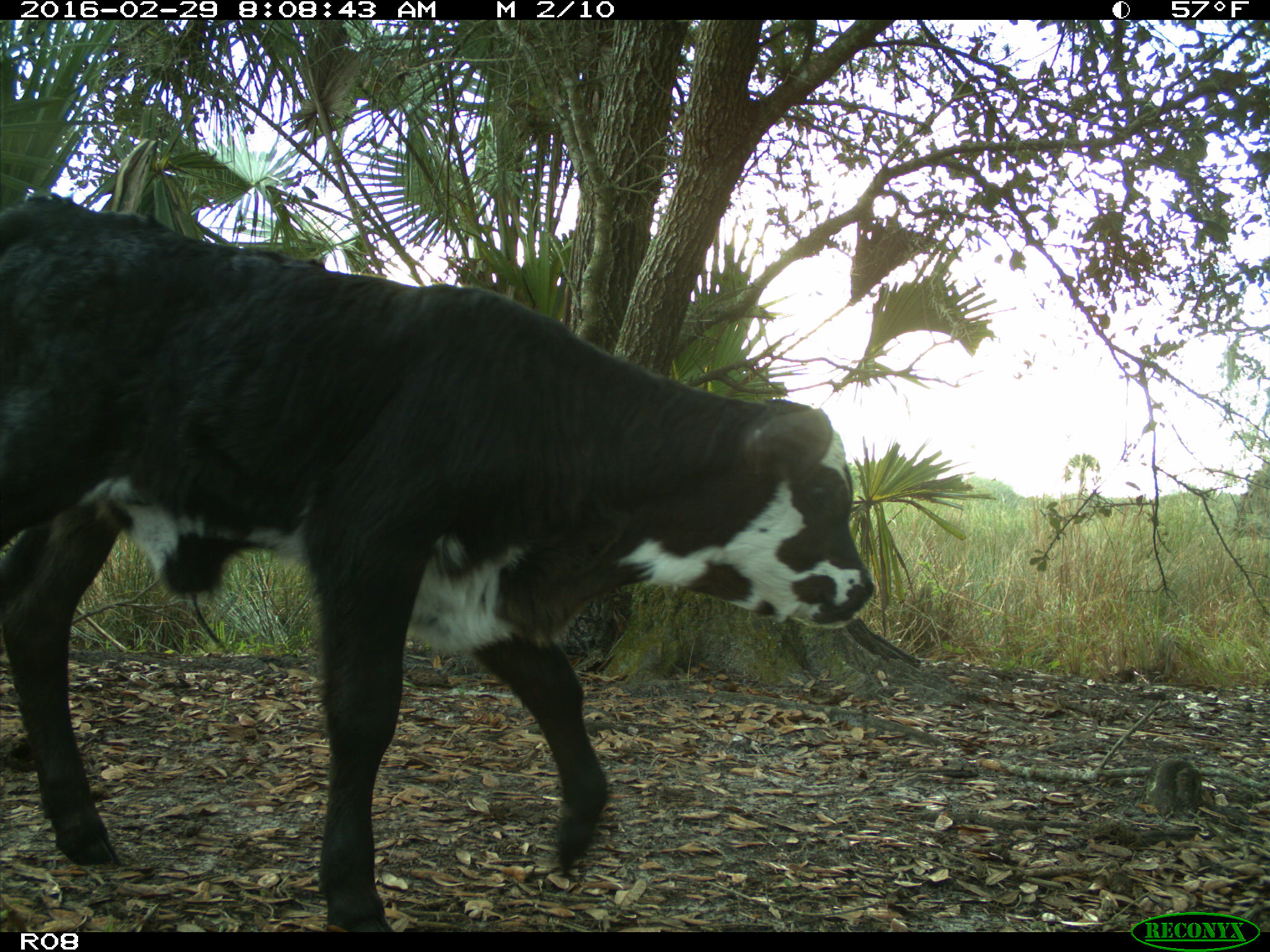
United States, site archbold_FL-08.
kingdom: Animalia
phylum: Chordata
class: Mammalia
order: Artiodactyla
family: Bovidae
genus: Bos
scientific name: Bos taurus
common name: domestic cow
Bos taurus (domestic cow).